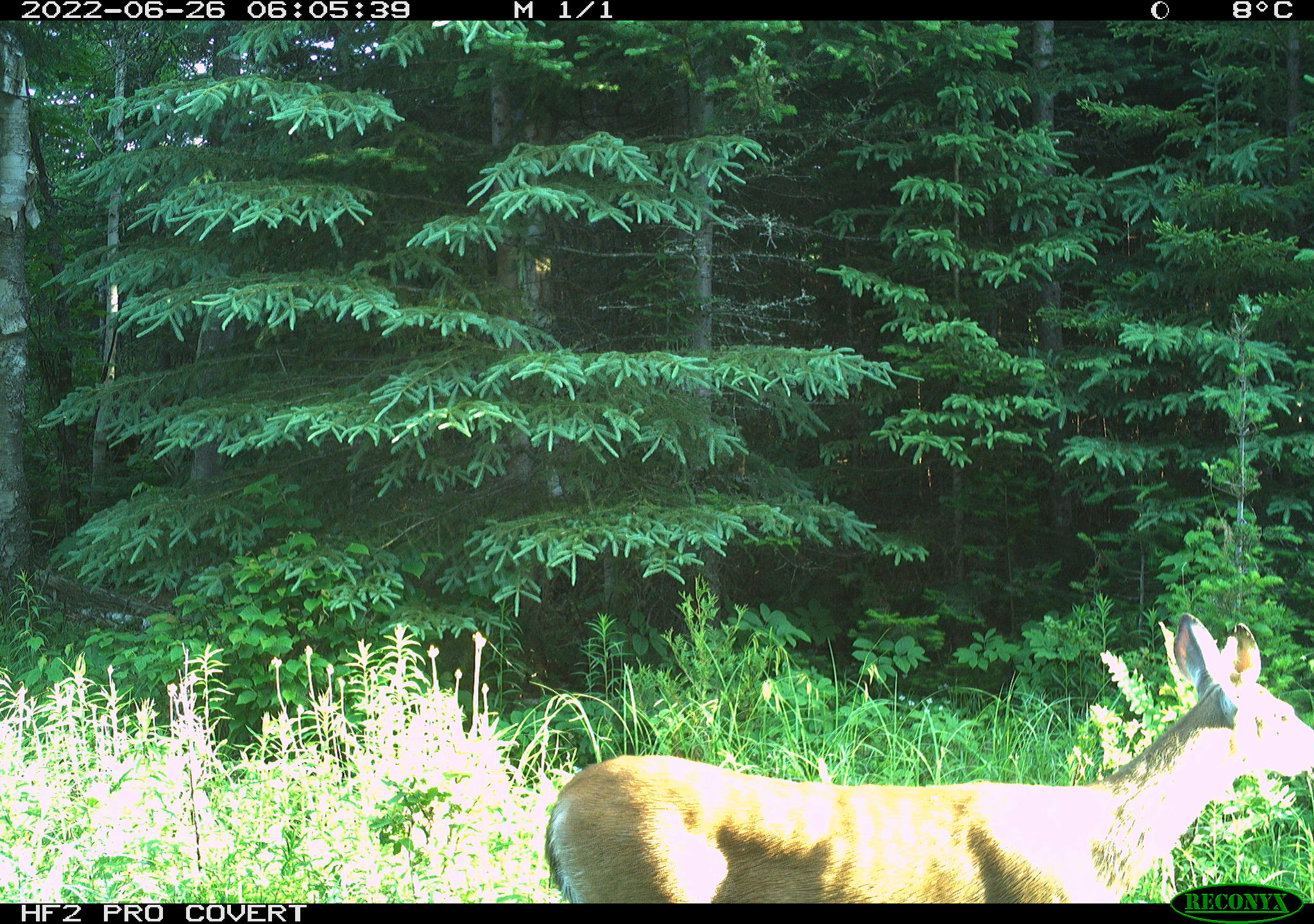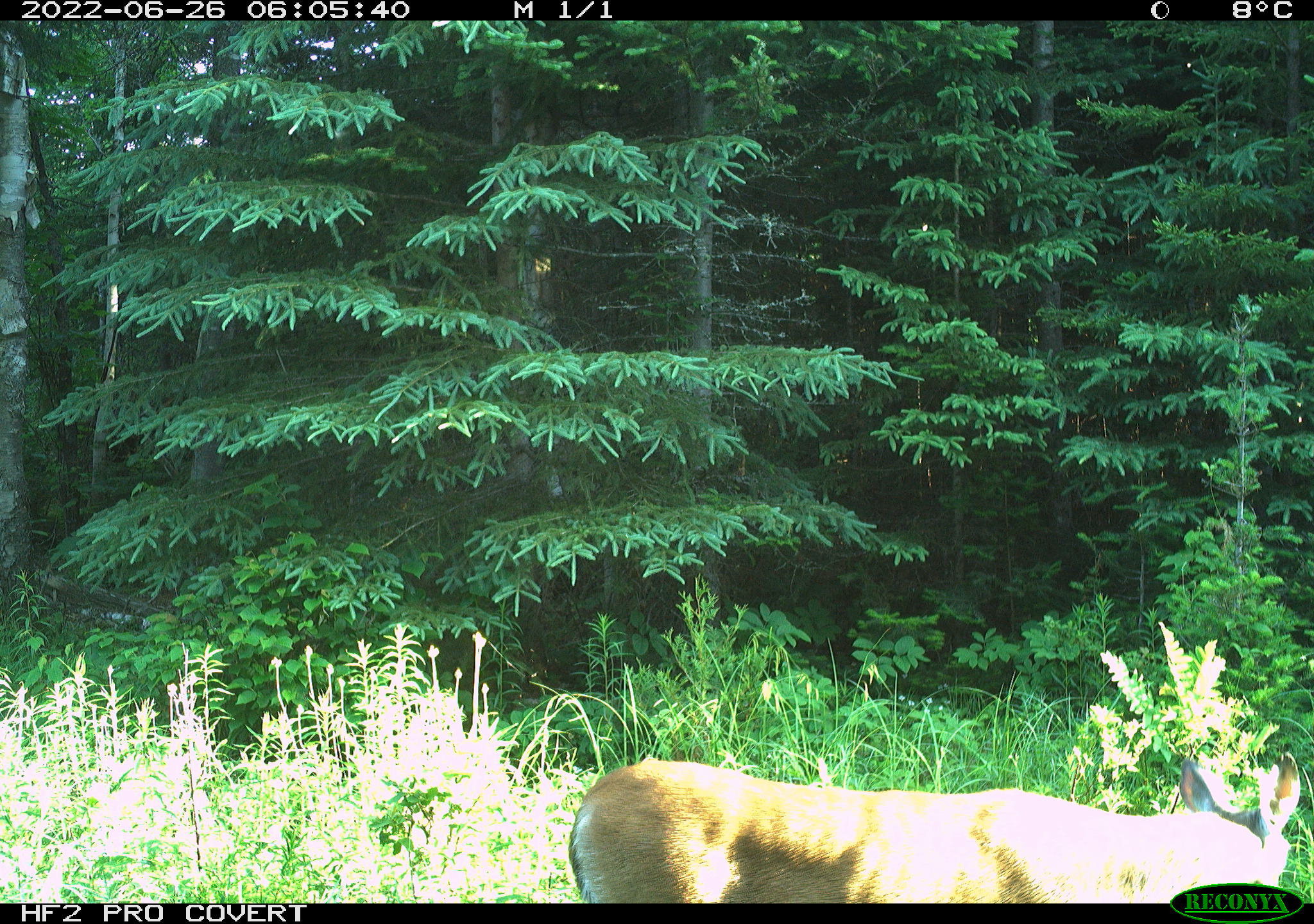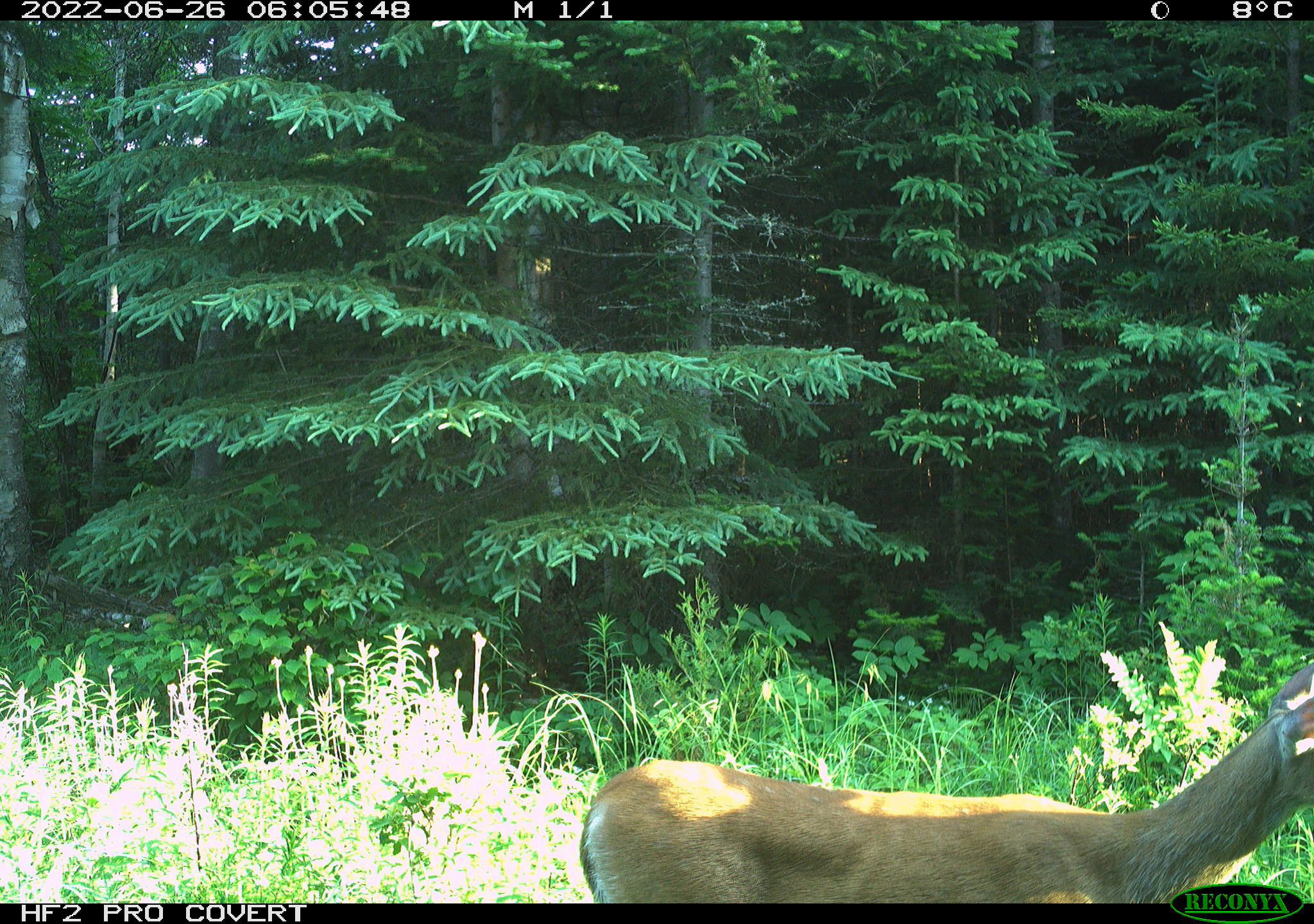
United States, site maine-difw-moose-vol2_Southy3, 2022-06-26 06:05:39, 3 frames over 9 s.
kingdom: Animalia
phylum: Chordata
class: Mammalia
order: Artiodactyla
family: Cervidae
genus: Odocoileus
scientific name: Odocoileus virginianus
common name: white-tailed deer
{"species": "white-tailed deer (Odocoileus virginianus)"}